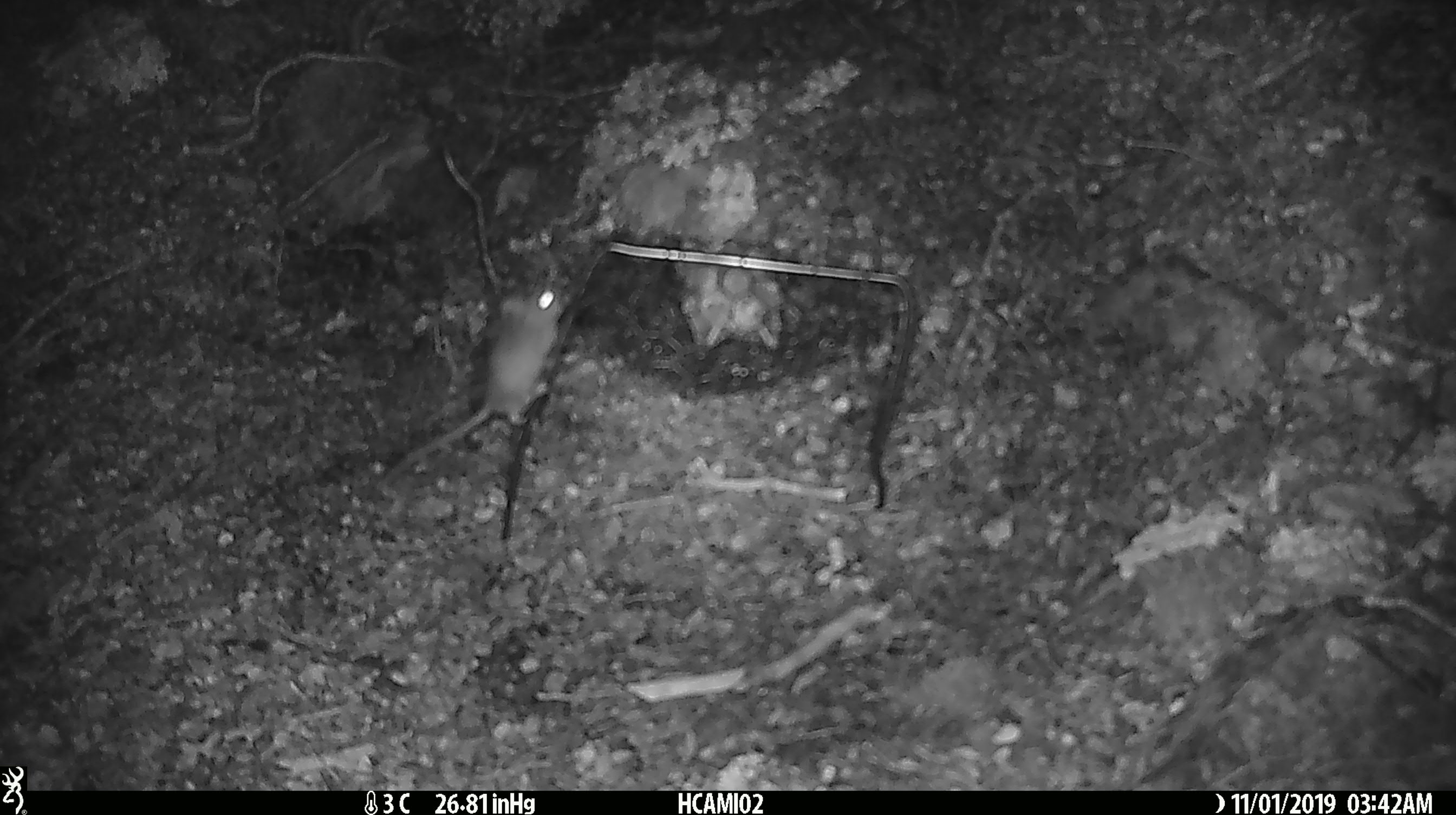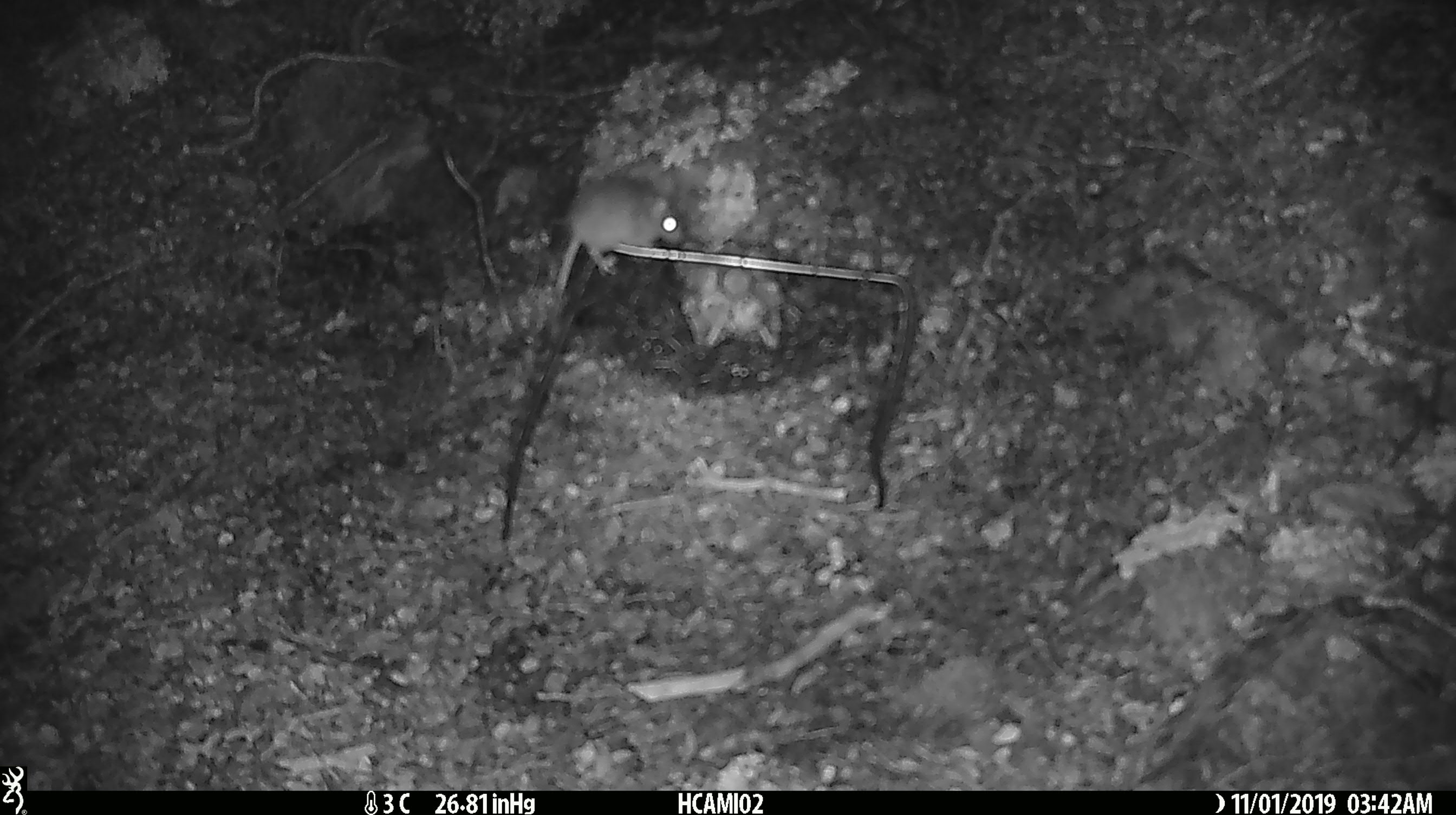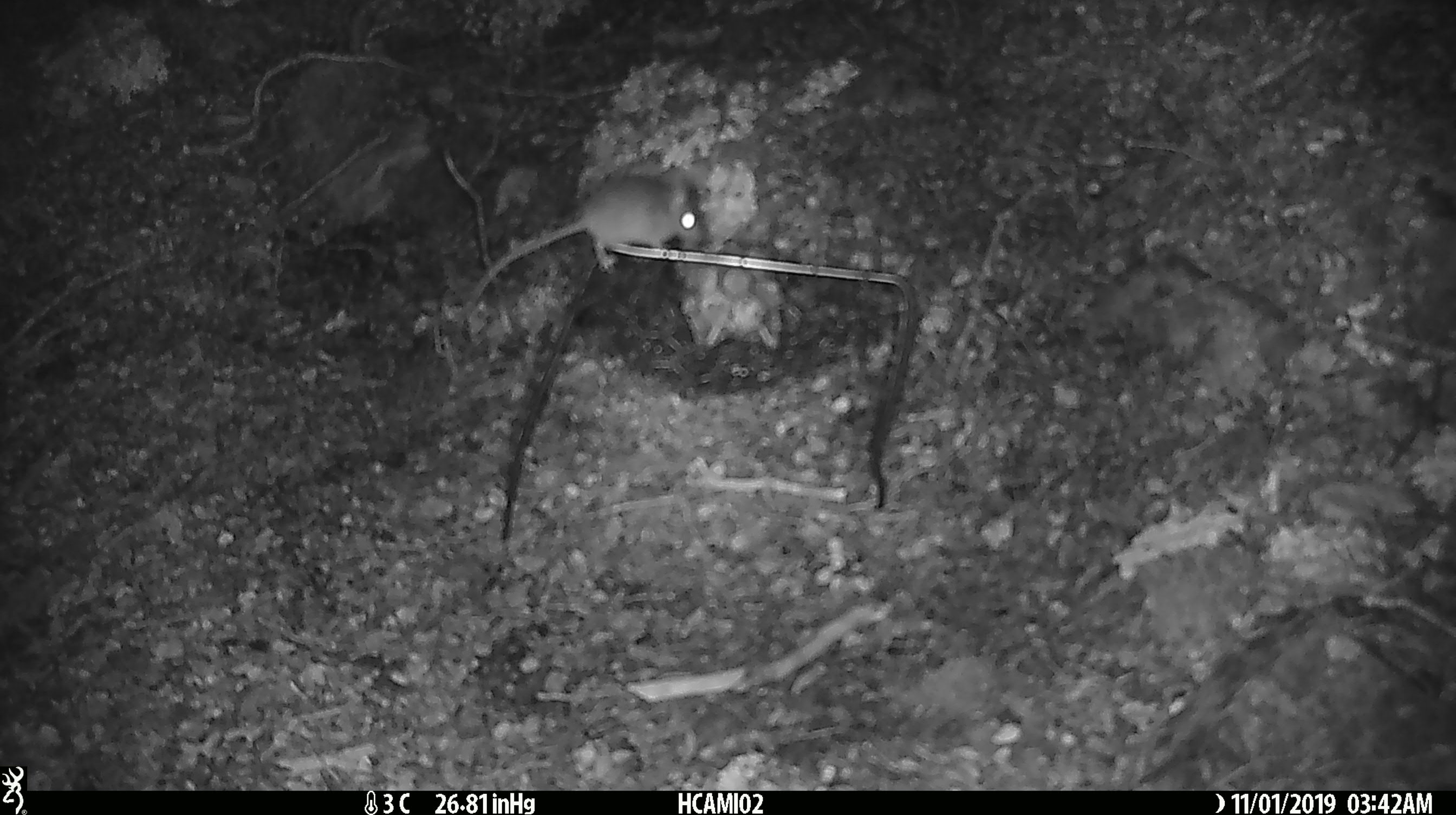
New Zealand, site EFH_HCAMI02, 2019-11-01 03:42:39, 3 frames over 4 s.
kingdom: Animalia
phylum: Chordata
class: Mammalia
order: Rodentia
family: Muridae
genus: Mus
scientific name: Mus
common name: mouse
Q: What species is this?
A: Mouse (Mus).